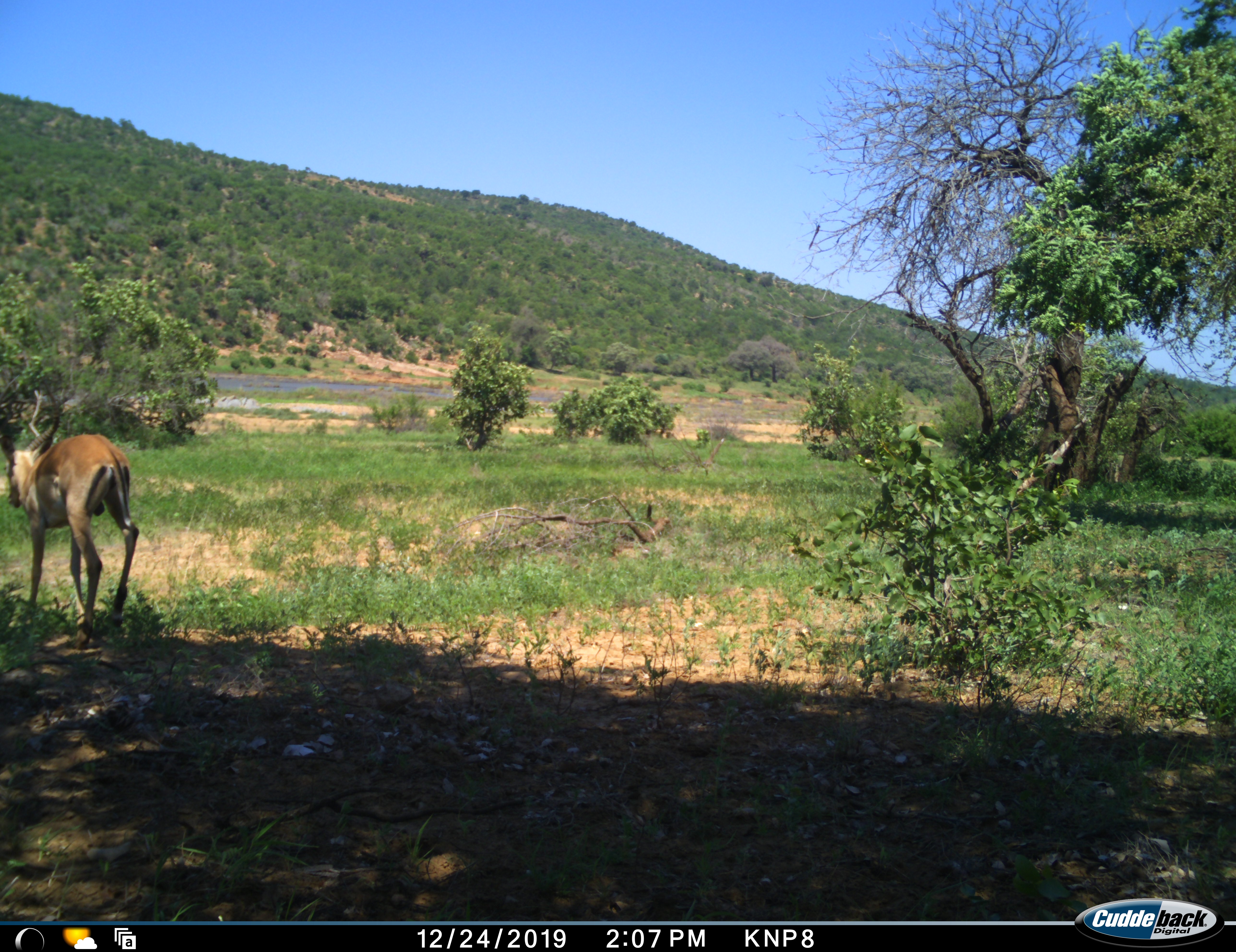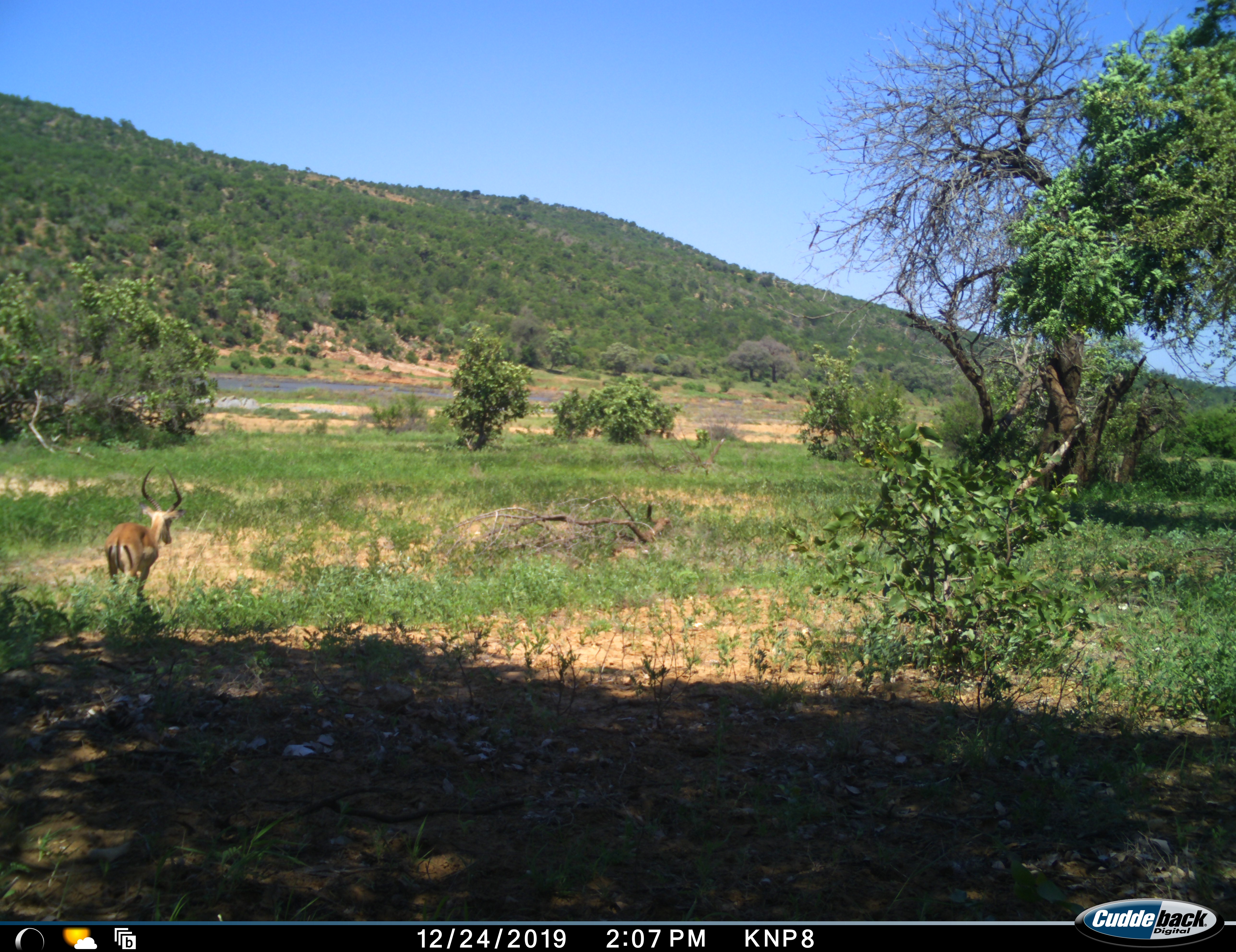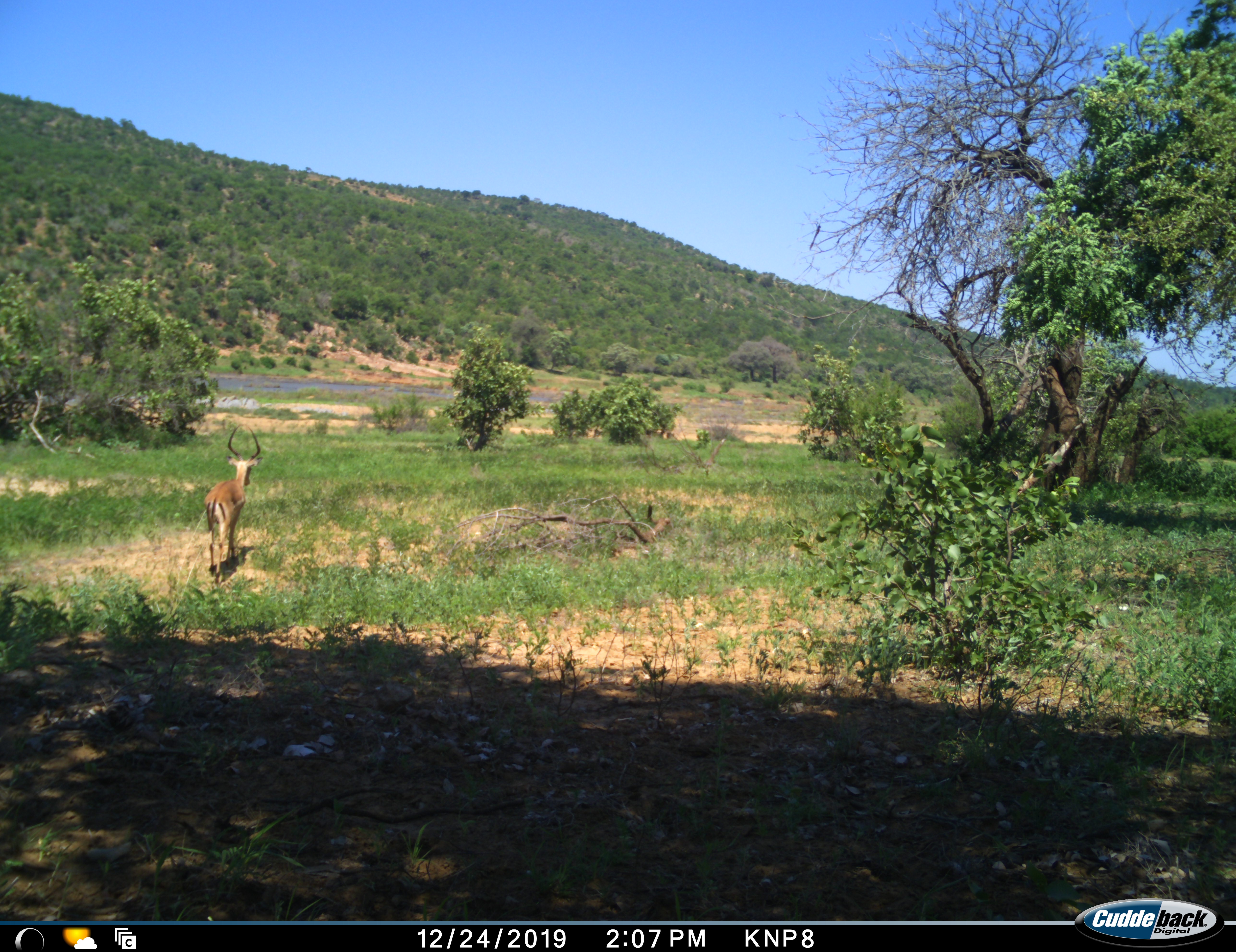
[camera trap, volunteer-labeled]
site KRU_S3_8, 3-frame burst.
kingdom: Animalia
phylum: Chordata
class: Mammalia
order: Artiodactyla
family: Bovidae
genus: Aepyceros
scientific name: Aepyceros melampus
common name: impala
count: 1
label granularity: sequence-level